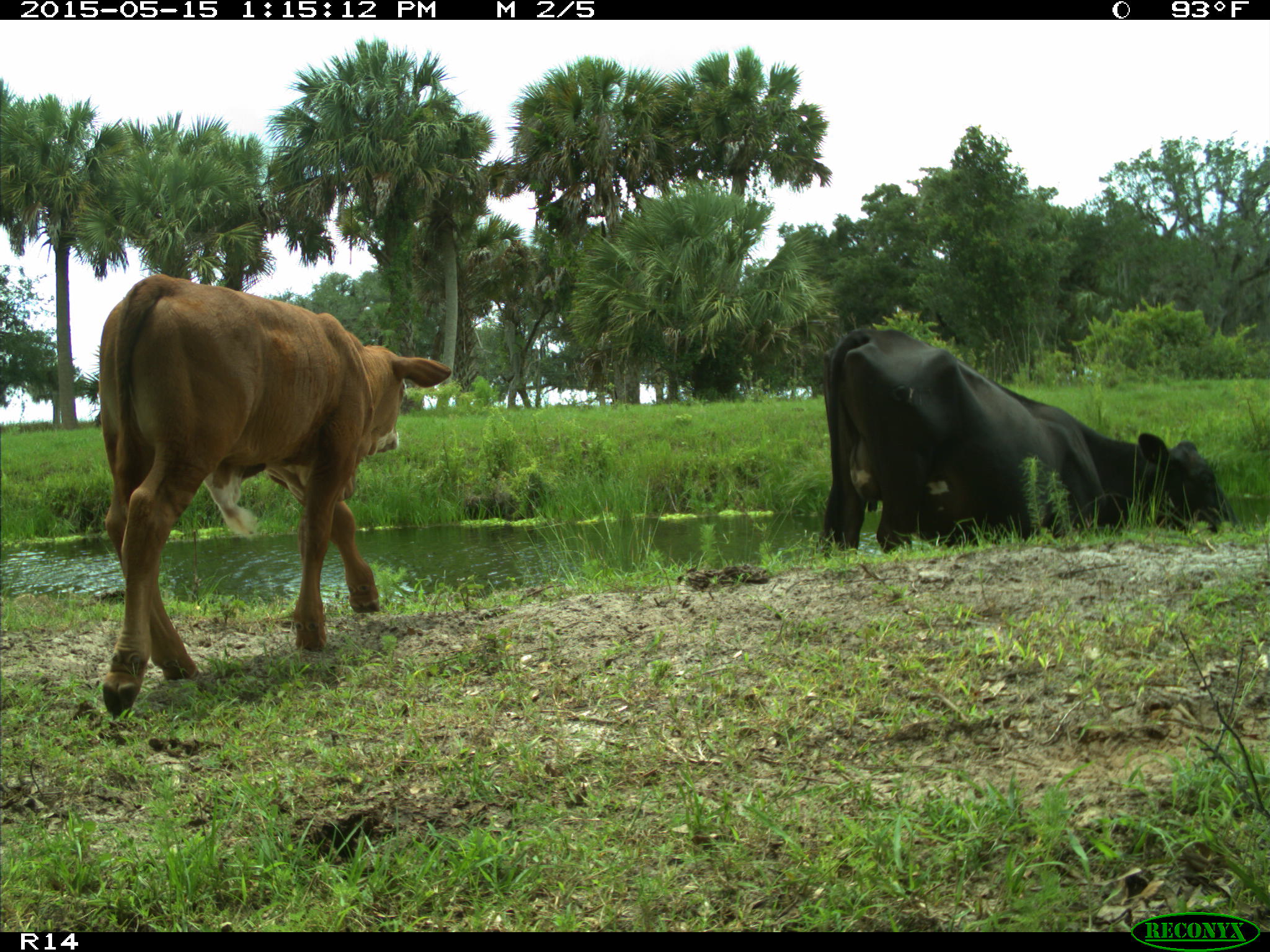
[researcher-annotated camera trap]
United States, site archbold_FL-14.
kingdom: Animalia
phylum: Chordata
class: Mammalia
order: Artiodactyla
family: Bovidae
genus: Bos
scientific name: Bos taurus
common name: domestic cow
Bos taurus (domestic cow).